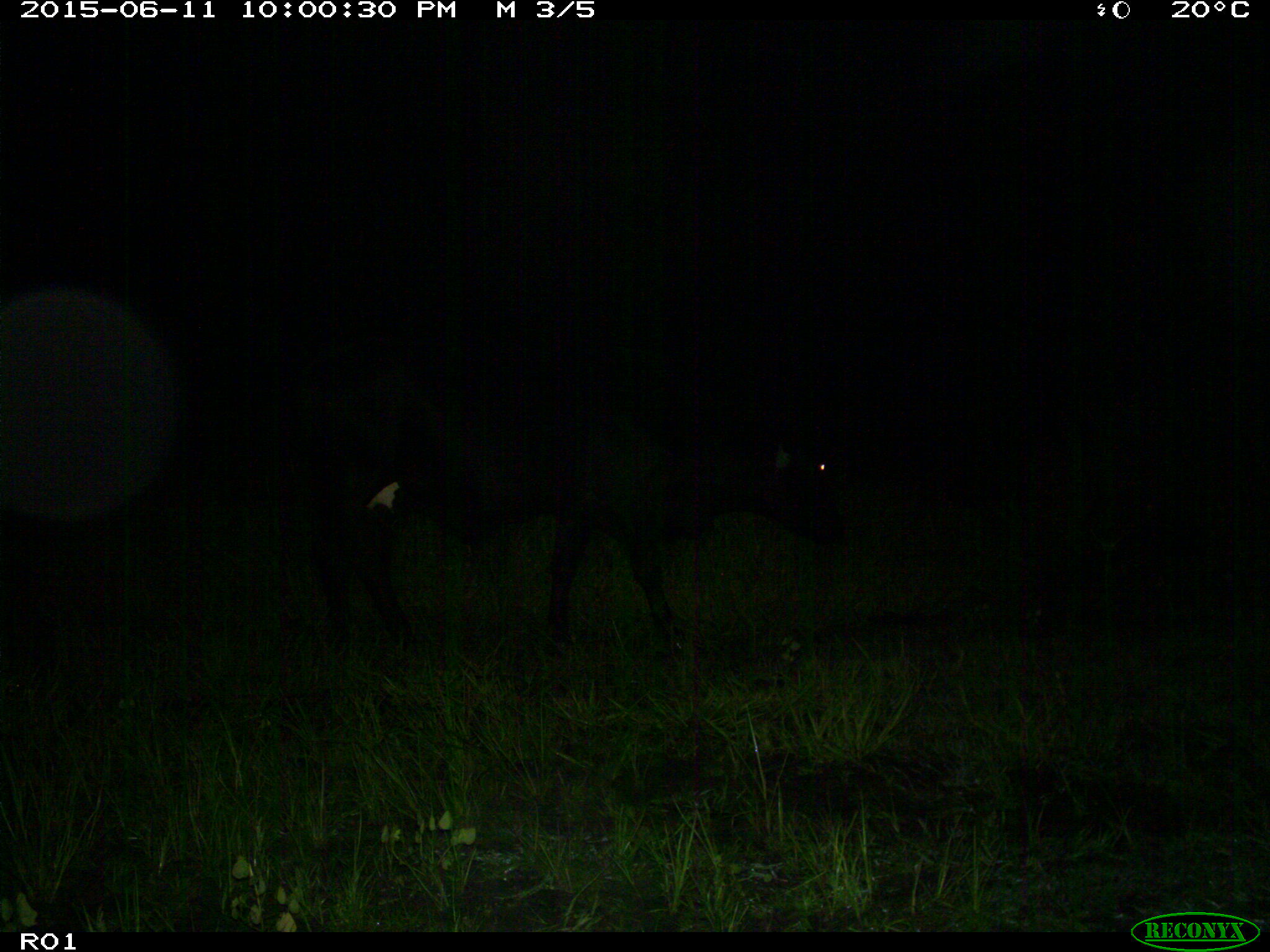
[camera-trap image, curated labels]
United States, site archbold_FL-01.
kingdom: Animalia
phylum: Chordata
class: Mammalia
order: Artiodactyla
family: Bovidae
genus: Bos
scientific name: Bos taurus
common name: domestic cow